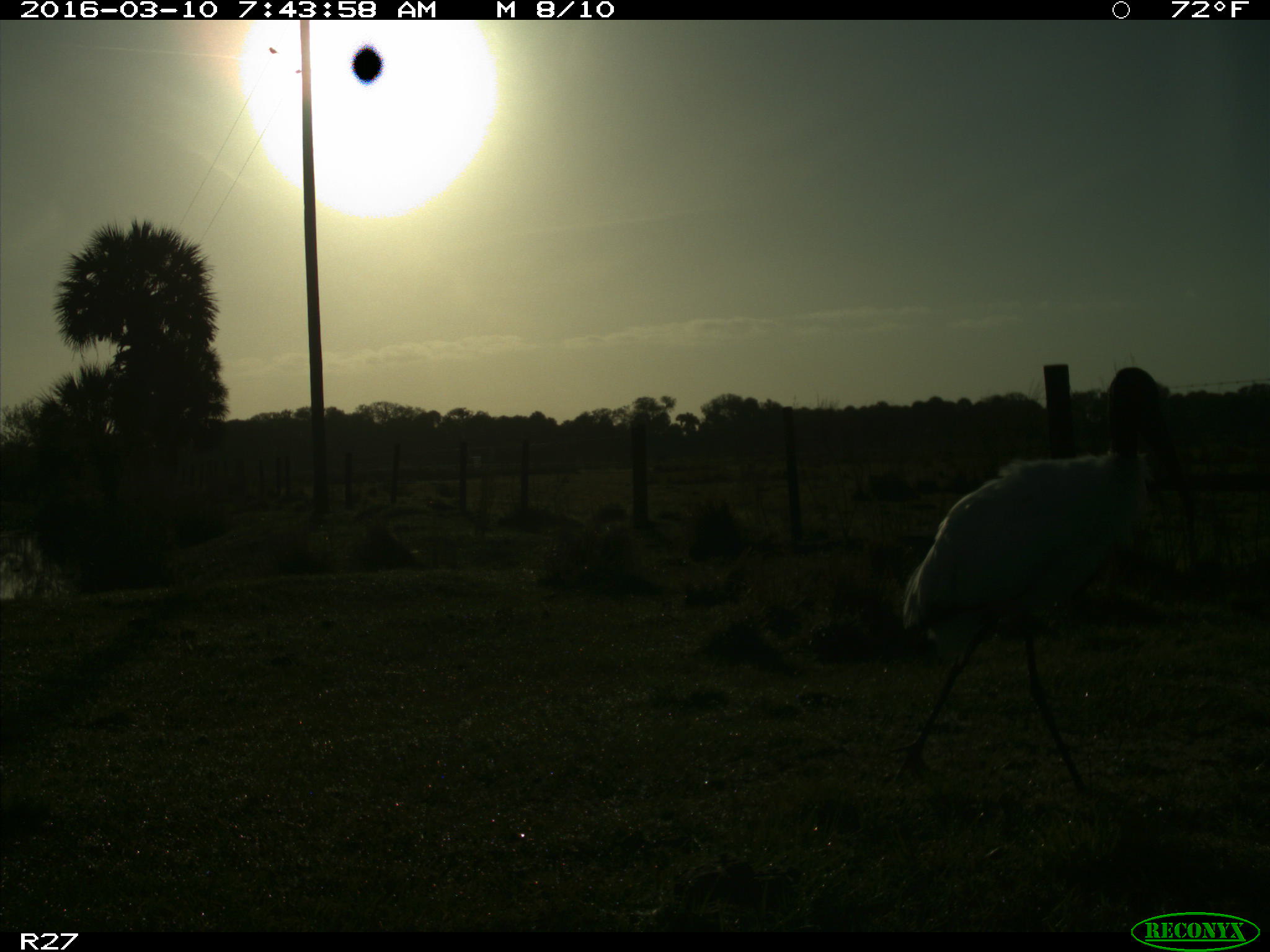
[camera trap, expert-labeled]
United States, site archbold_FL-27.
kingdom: Animalia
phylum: Chordata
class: Aves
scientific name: Aves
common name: birds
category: unidentified bird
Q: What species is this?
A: Unidentified bird (birds) (Aves).